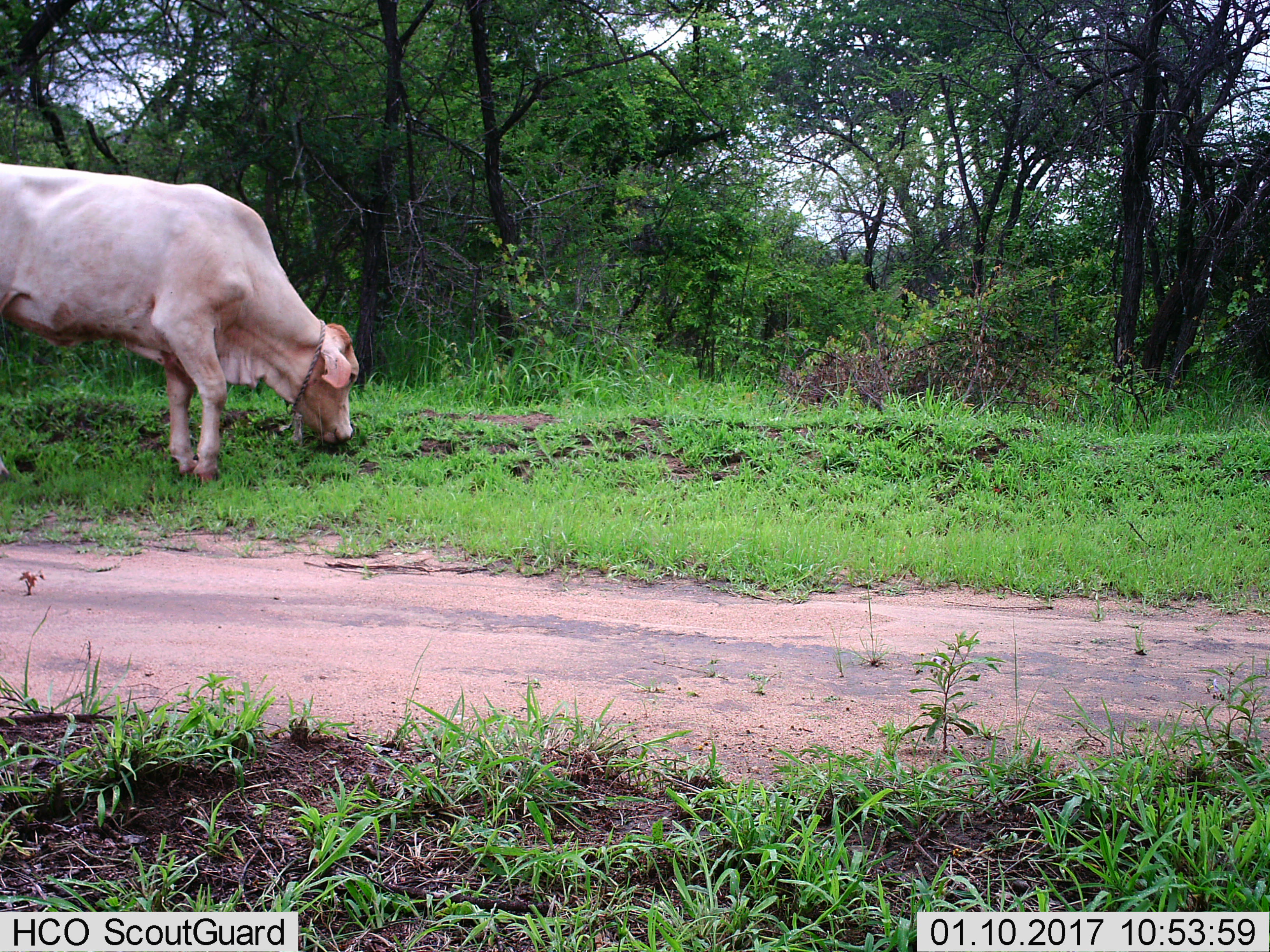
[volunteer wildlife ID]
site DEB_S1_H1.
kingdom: Animalia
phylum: Chordata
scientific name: Vertebrata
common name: domestic animal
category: domesticanimal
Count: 1.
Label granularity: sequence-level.